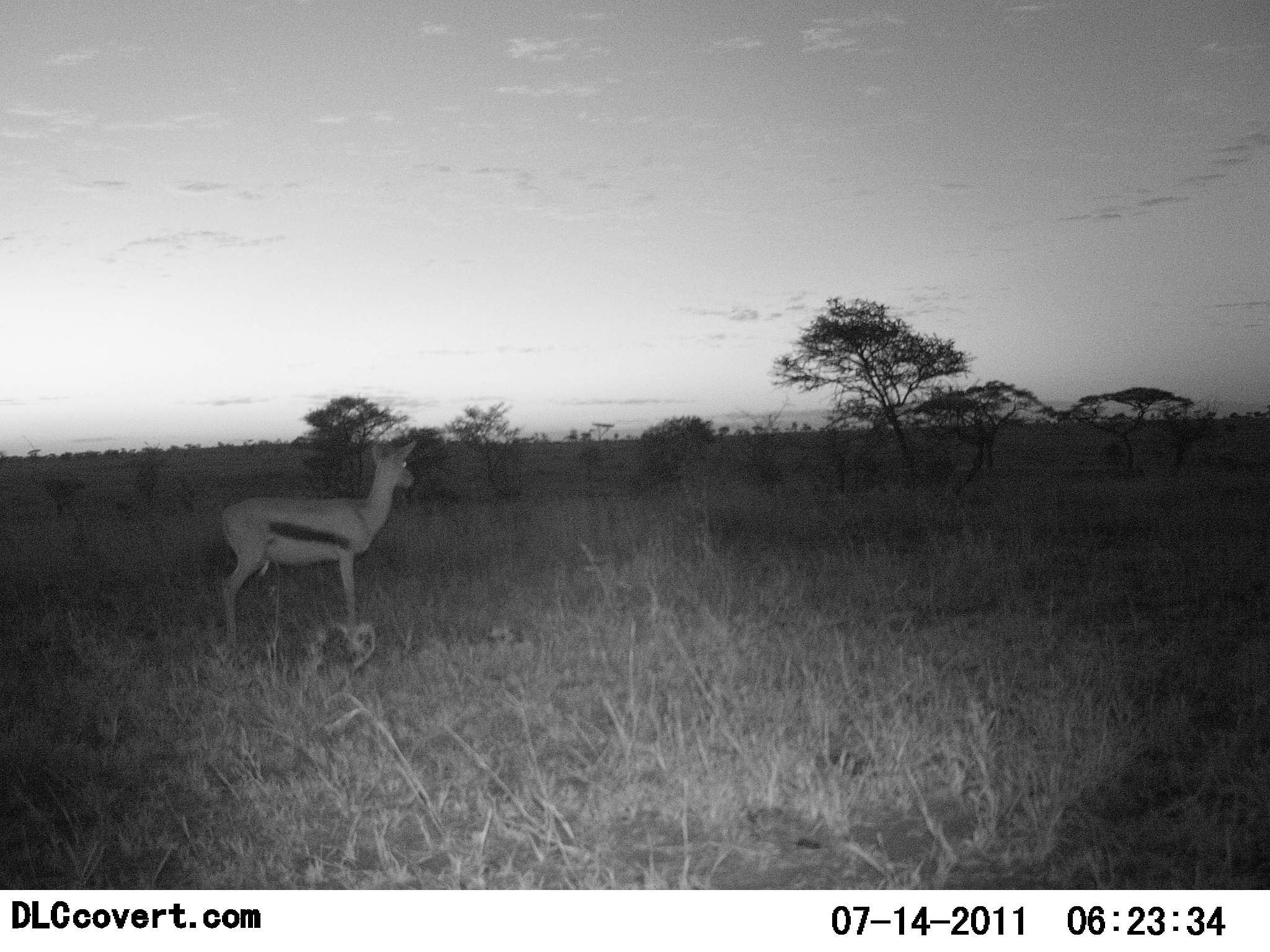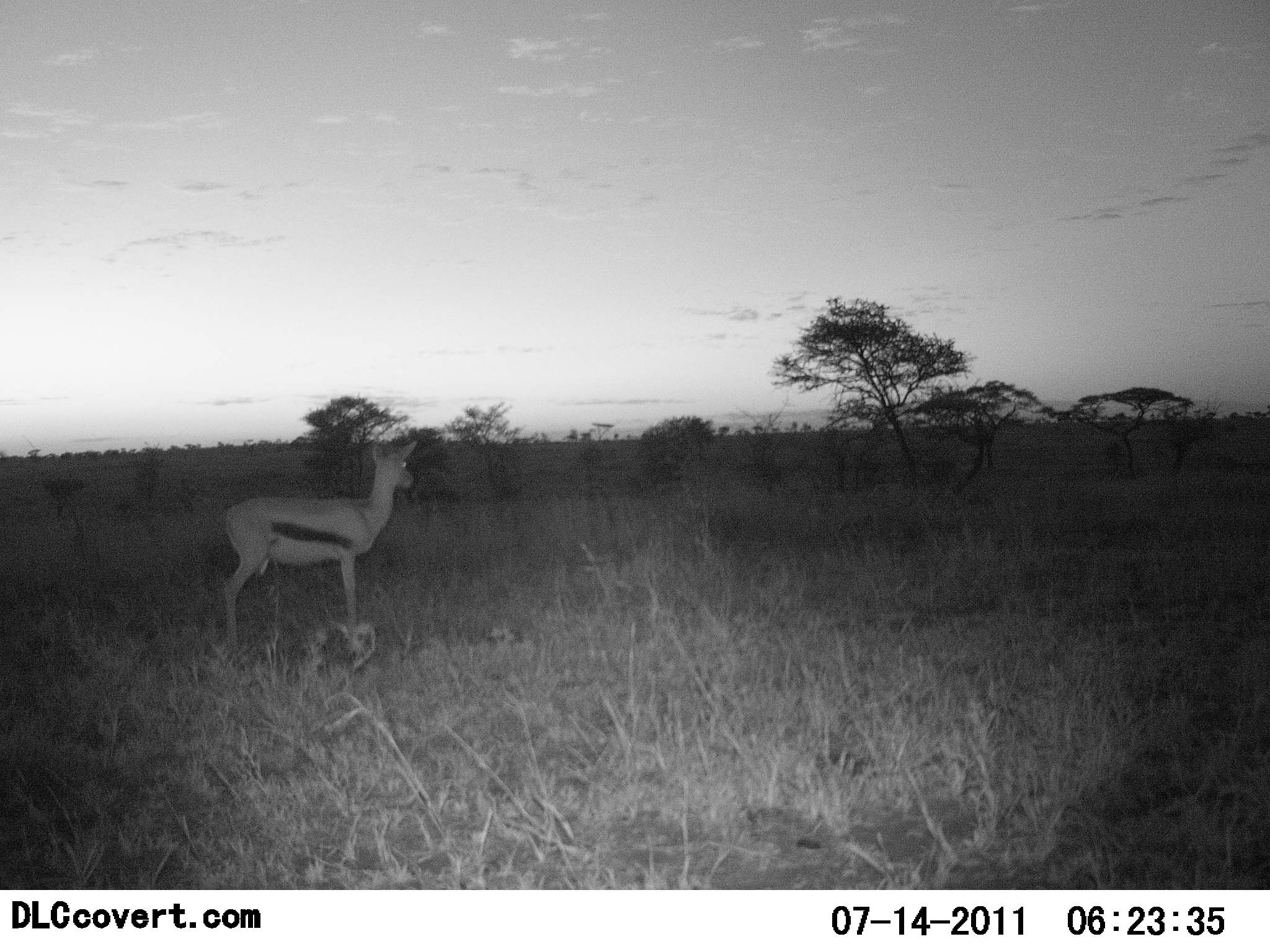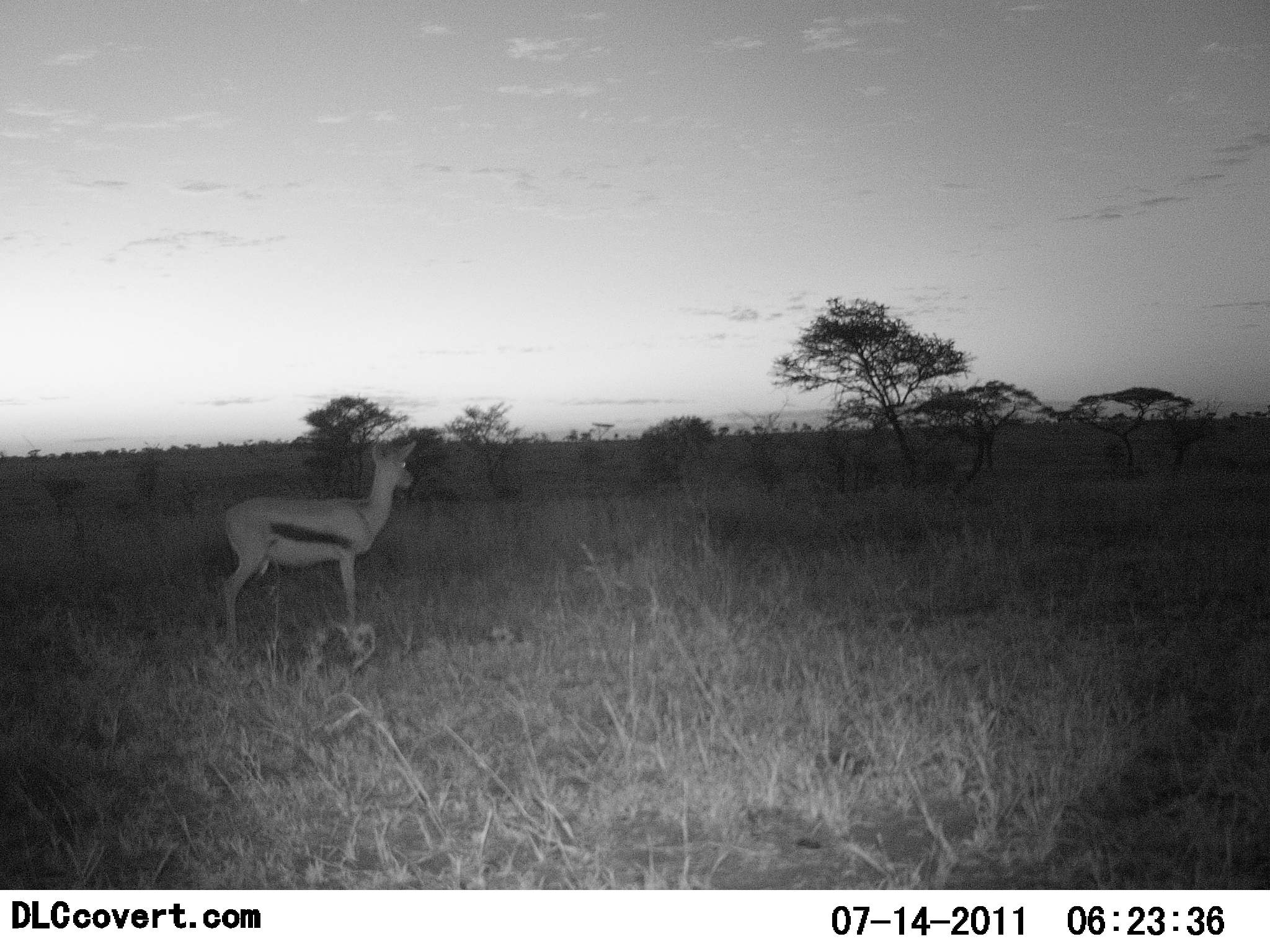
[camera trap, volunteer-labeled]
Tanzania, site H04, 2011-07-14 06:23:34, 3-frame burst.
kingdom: Animalia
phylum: Chordata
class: Mammalia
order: Artiodactyla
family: Bovidae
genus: Eudorcas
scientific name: Eudorcas thomsonii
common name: thomson's gazelle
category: gazellethomsons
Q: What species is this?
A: Gazellethomsons (thomson's gazelle) (Eudorcas thomsonii).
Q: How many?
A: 1.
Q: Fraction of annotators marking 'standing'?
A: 100%.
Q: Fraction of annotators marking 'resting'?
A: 0%.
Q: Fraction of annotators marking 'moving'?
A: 0%.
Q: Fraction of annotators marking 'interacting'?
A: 0%.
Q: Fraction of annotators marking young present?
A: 0%.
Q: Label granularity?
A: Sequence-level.